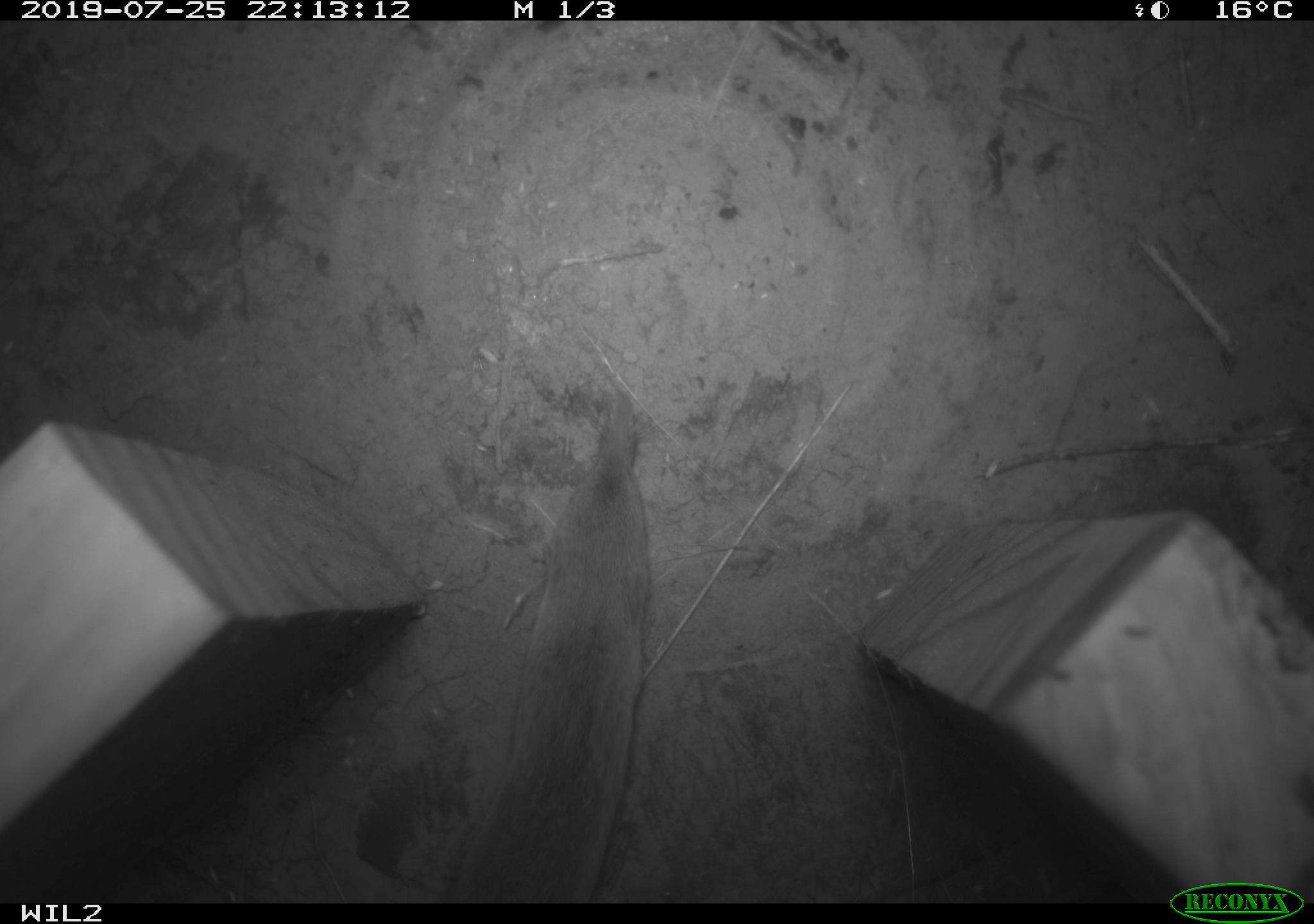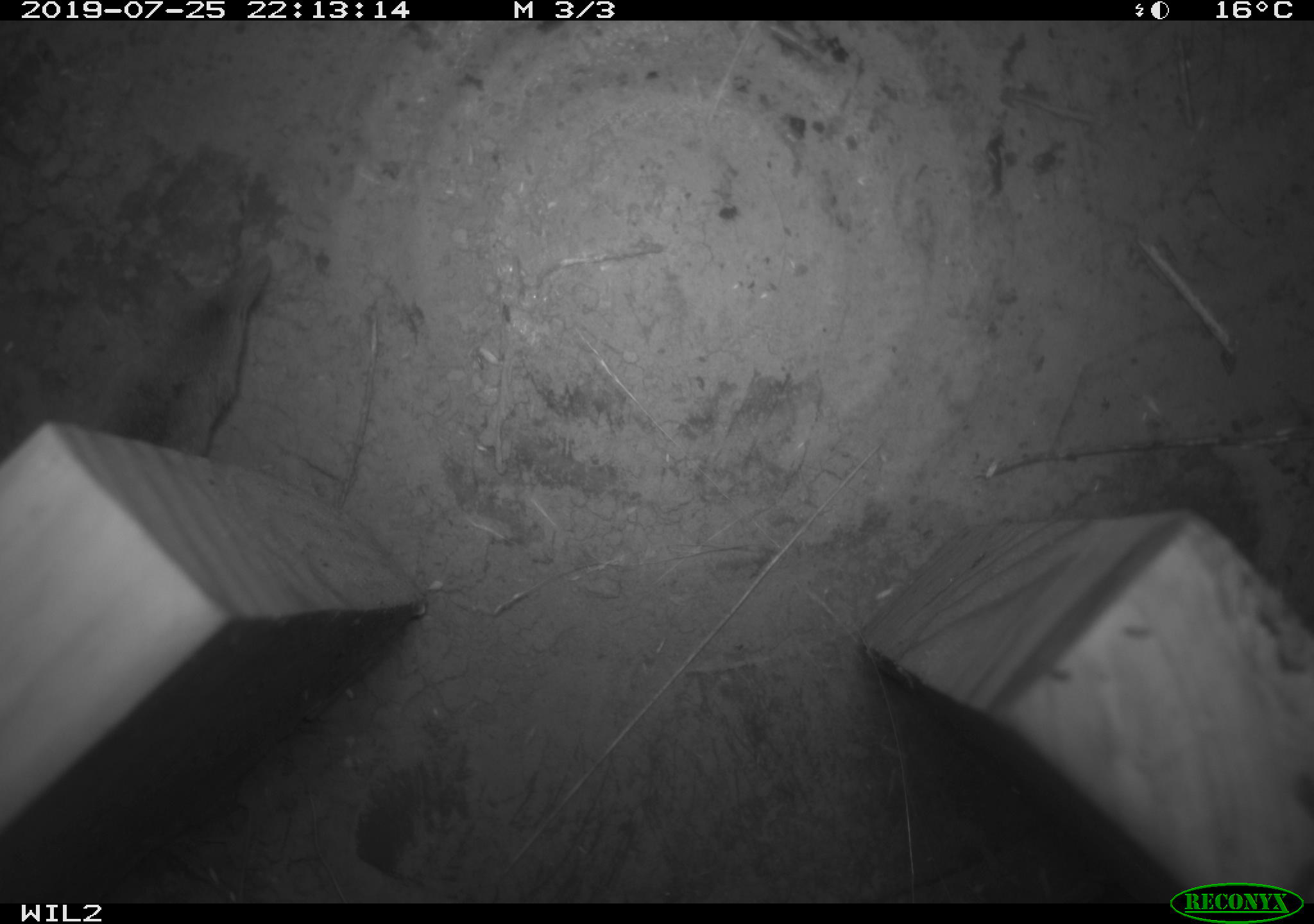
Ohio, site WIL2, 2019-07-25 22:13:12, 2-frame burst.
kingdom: Animalia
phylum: Chordata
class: Mammalia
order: Eulipotyphla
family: Soricidae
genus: Sorex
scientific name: Sorex cinereus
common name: masked shrew